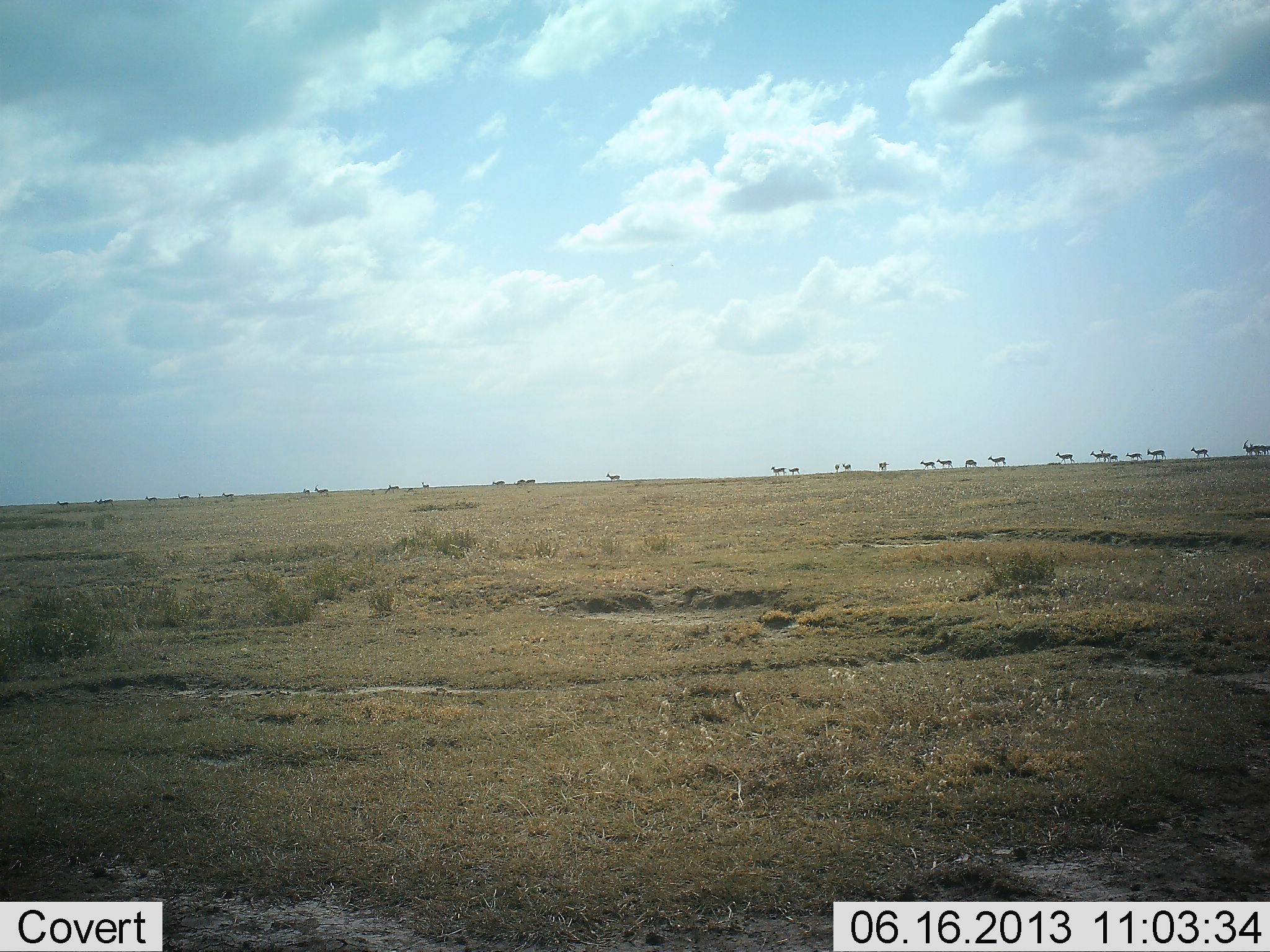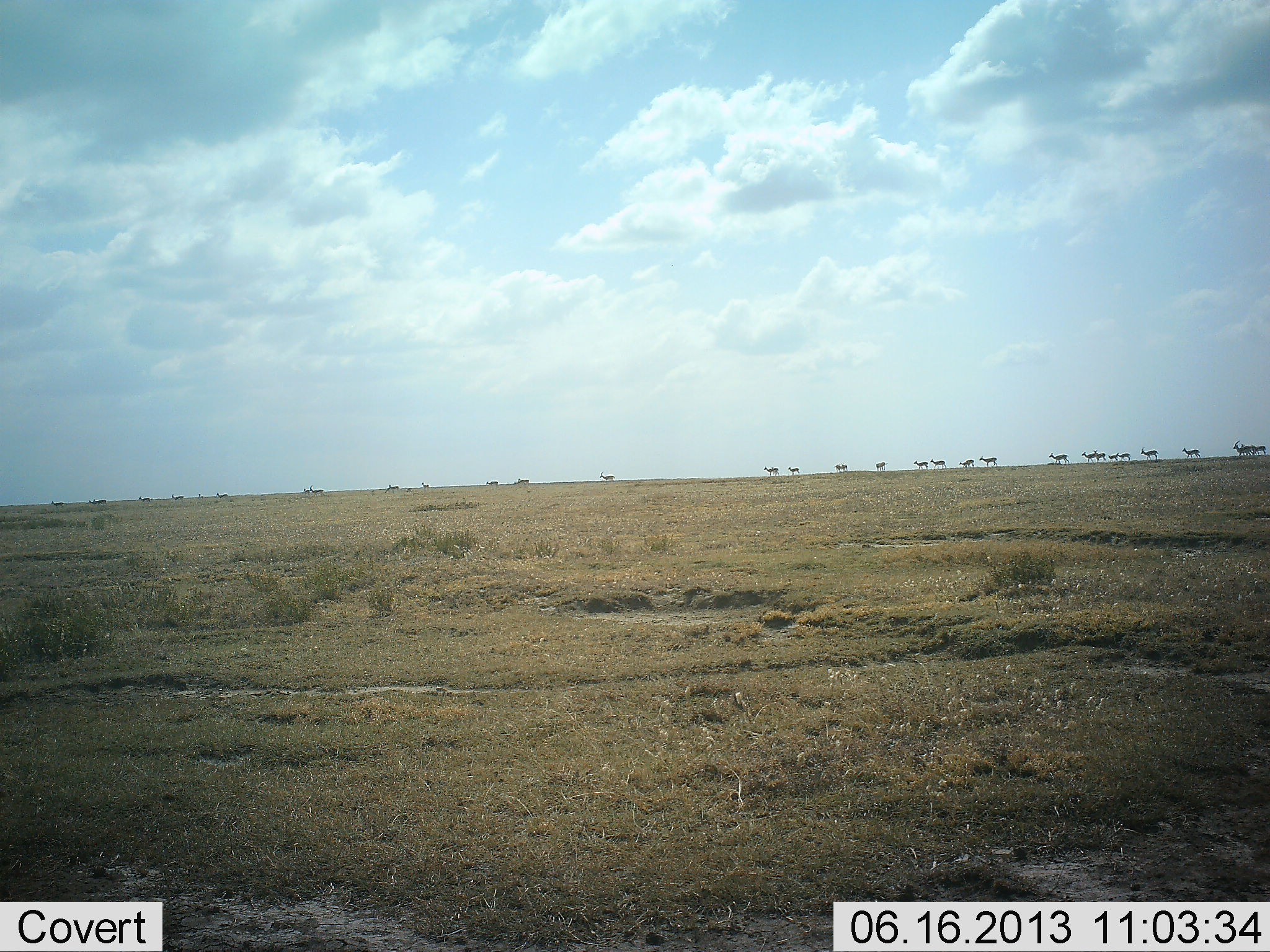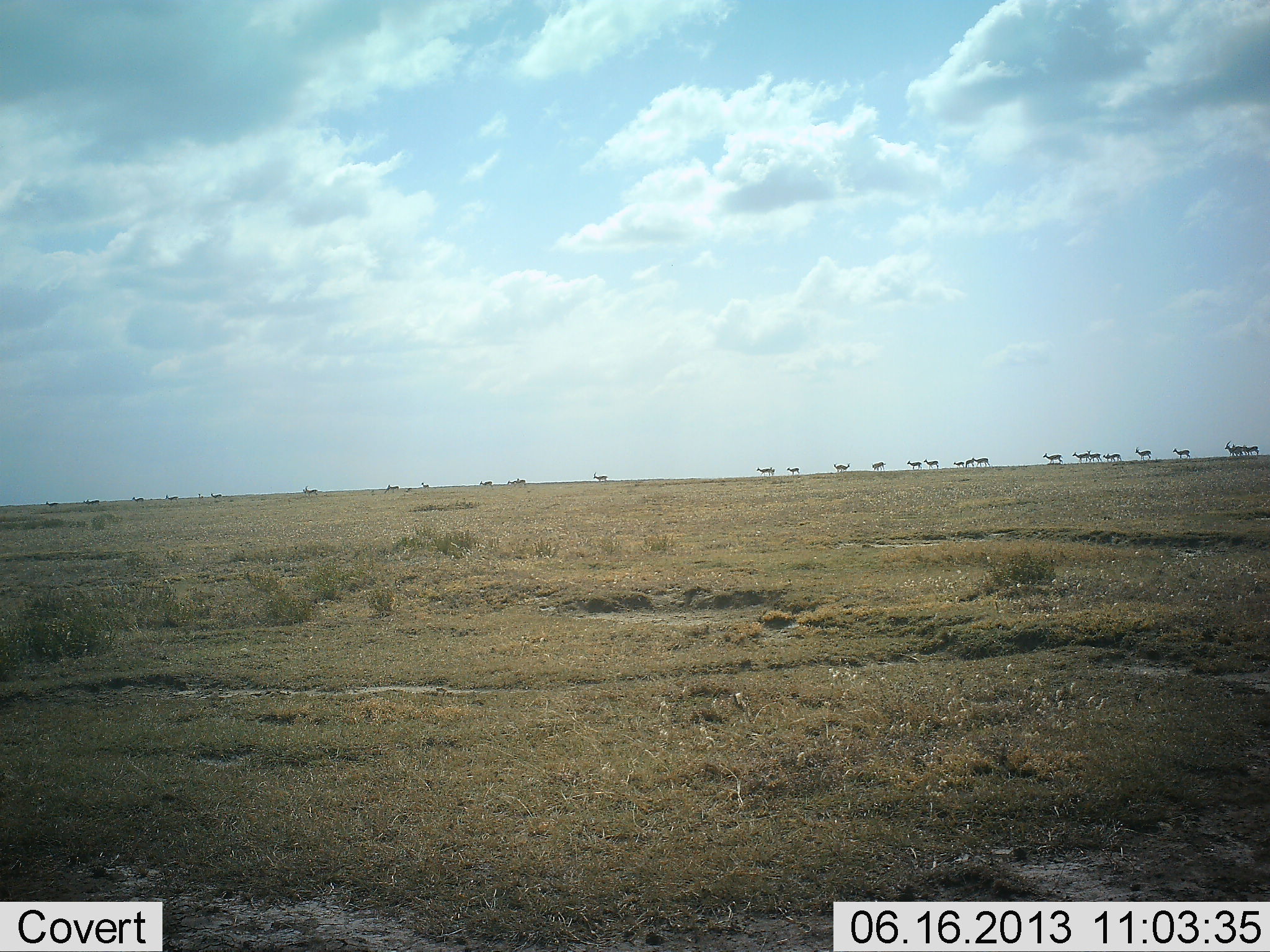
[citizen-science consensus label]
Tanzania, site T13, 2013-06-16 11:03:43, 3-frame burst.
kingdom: Animalia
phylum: Chordata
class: Mammalia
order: Artiodactyla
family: Bovidae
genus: Eudorcas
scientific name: Eudorcas thomsonii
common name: thomson's gazelle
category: gazellethomsons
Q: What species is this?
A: Gazellethomsons (thomson's gazelle) (Eudorcas thomsonii).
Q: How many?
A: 11-50.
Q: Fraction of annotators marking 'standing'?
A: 17%.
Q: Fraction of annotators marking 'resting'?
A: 0%.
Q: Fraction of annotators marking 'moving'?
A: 100%.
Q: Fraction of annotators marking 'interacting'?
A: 0%.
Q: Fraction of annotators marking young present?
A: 0%.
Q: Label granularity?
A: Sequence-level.